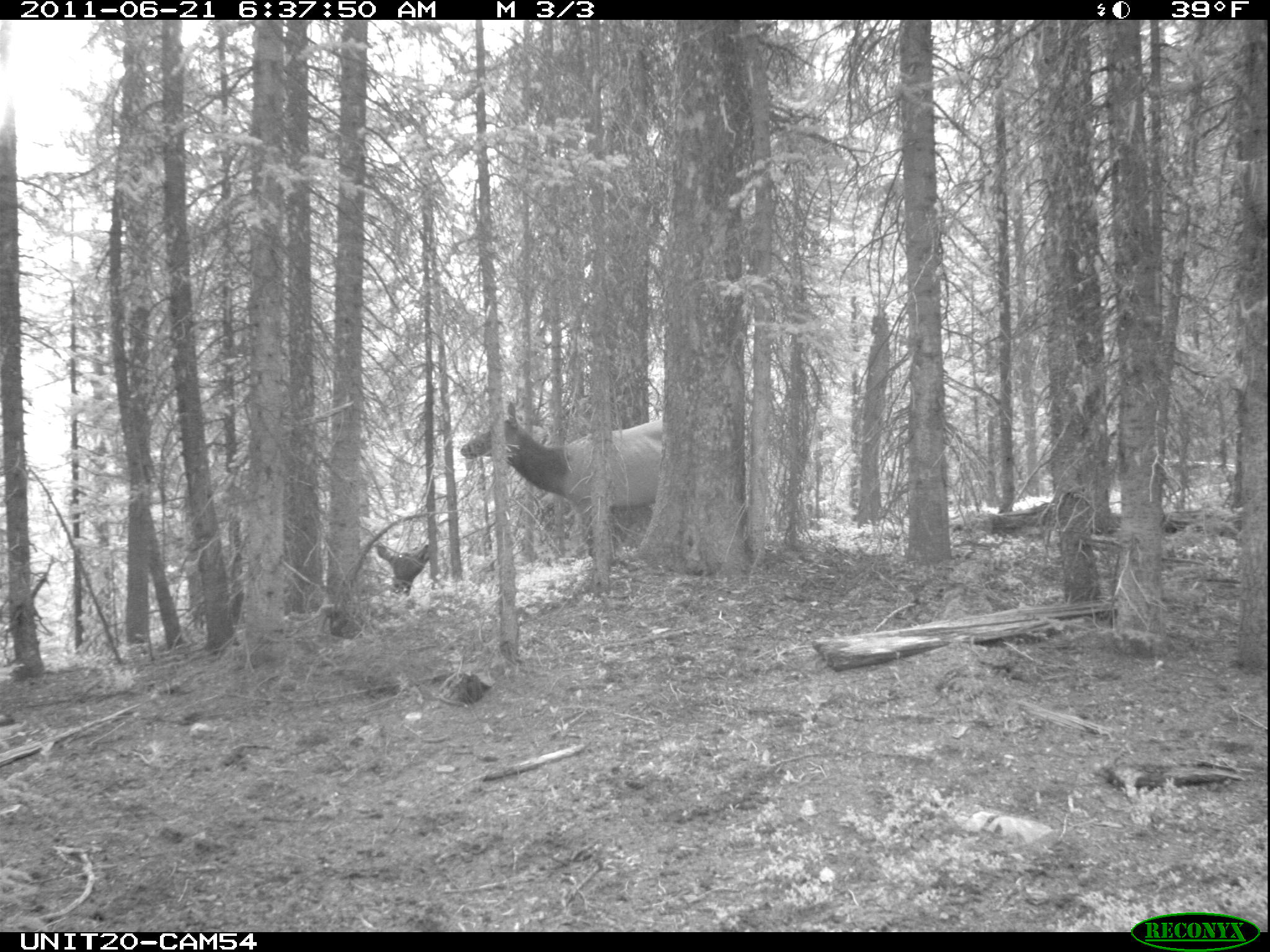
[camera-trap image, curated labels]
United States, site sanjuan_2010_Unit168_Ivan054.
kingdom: Animalia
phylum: Chordata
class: Mammalia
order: Artiodactyla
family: Cervidae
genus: Cervus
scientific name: Cervus elaphus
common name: red deer